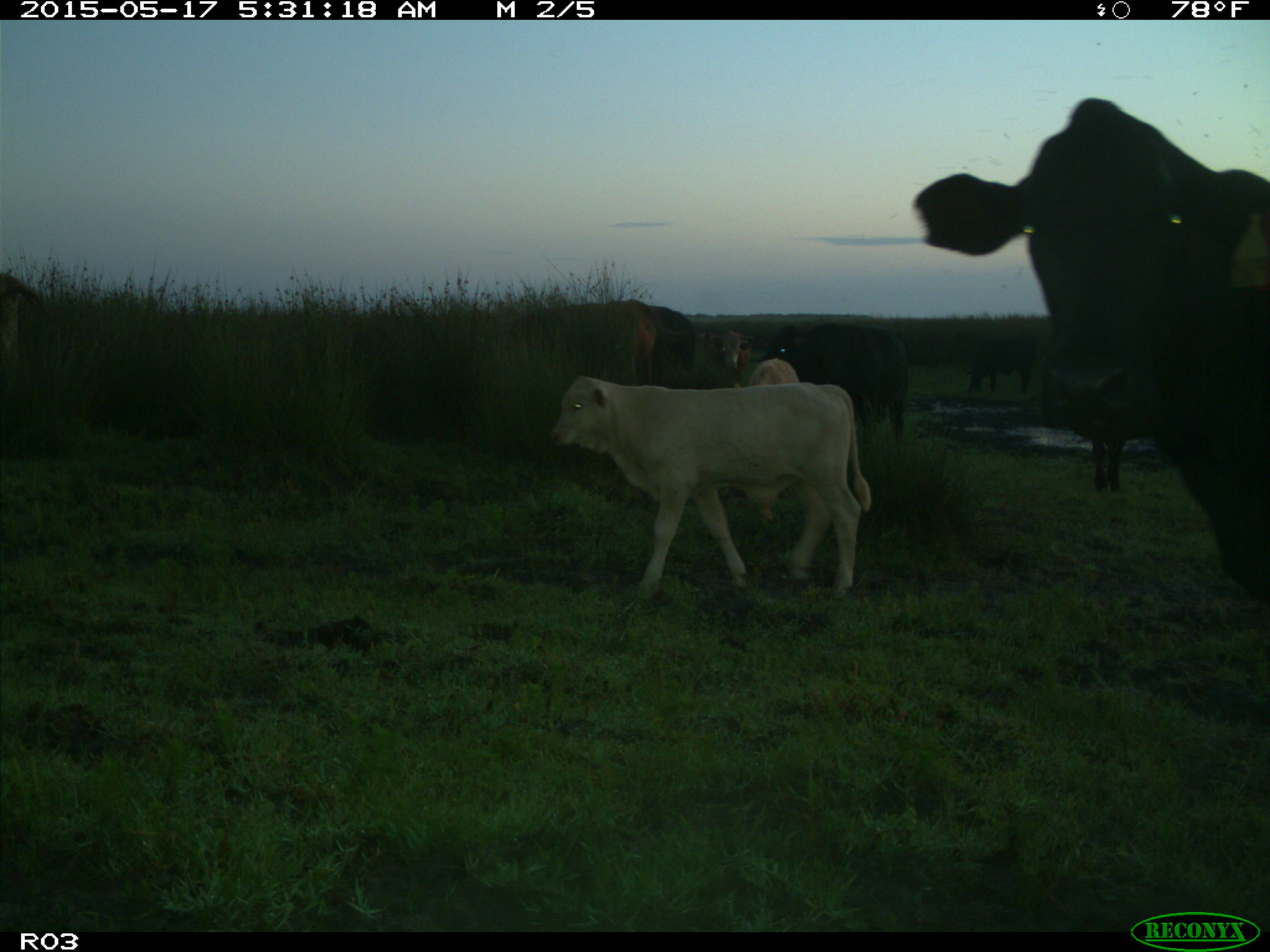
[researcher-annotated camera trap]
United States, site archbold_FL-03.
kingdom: Animalia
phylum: Chordata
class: Mammalia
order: Artiodactyla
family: Bovidae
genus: Bos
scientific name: Bos taurus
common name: domestic cow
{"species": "Bos taurus (domestic cow)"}